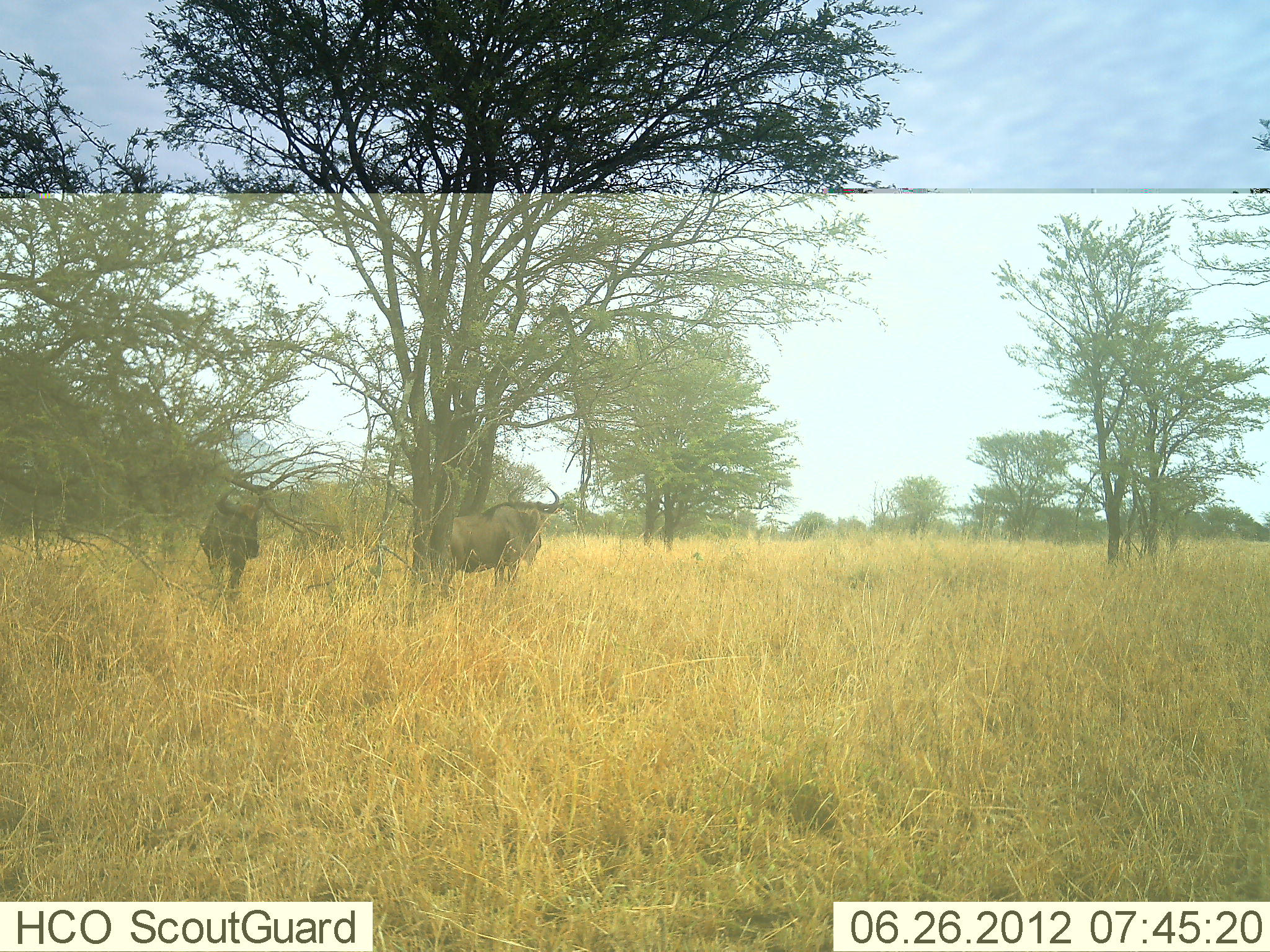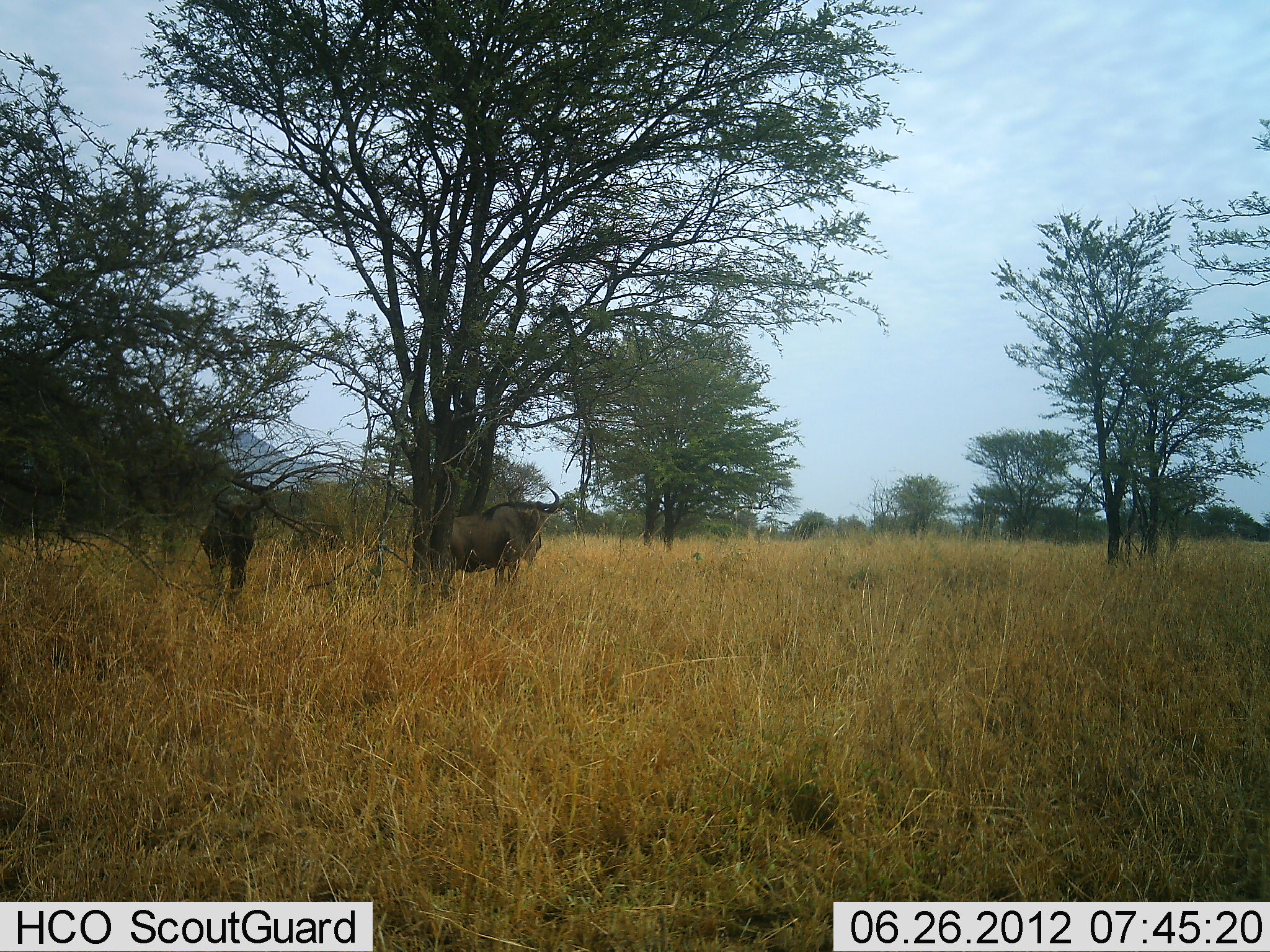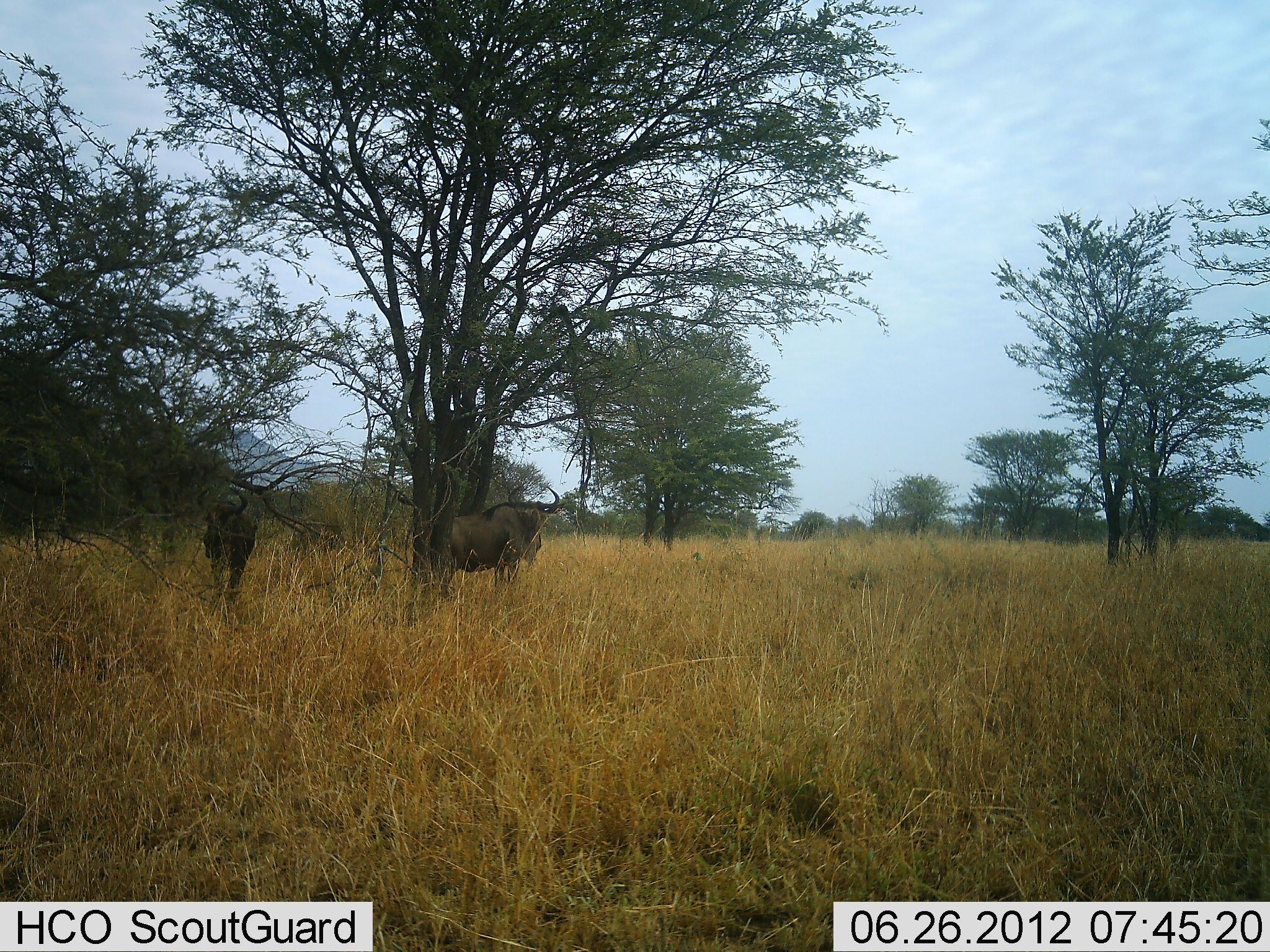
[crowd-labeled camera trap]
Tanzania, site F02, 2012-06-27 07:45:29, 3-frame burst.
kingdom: Animalia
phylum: Chordata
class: Mammalia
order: Artiodactyla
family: Bovidae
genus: Connochaetes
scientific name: Connochaetes taurinus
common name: blue wildebeest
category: wildebeest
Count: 2.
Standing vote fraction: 90%.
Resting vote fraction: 0%.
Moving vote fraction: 30%.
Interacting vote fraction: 0%.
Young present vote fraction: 0%.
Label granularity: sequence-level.